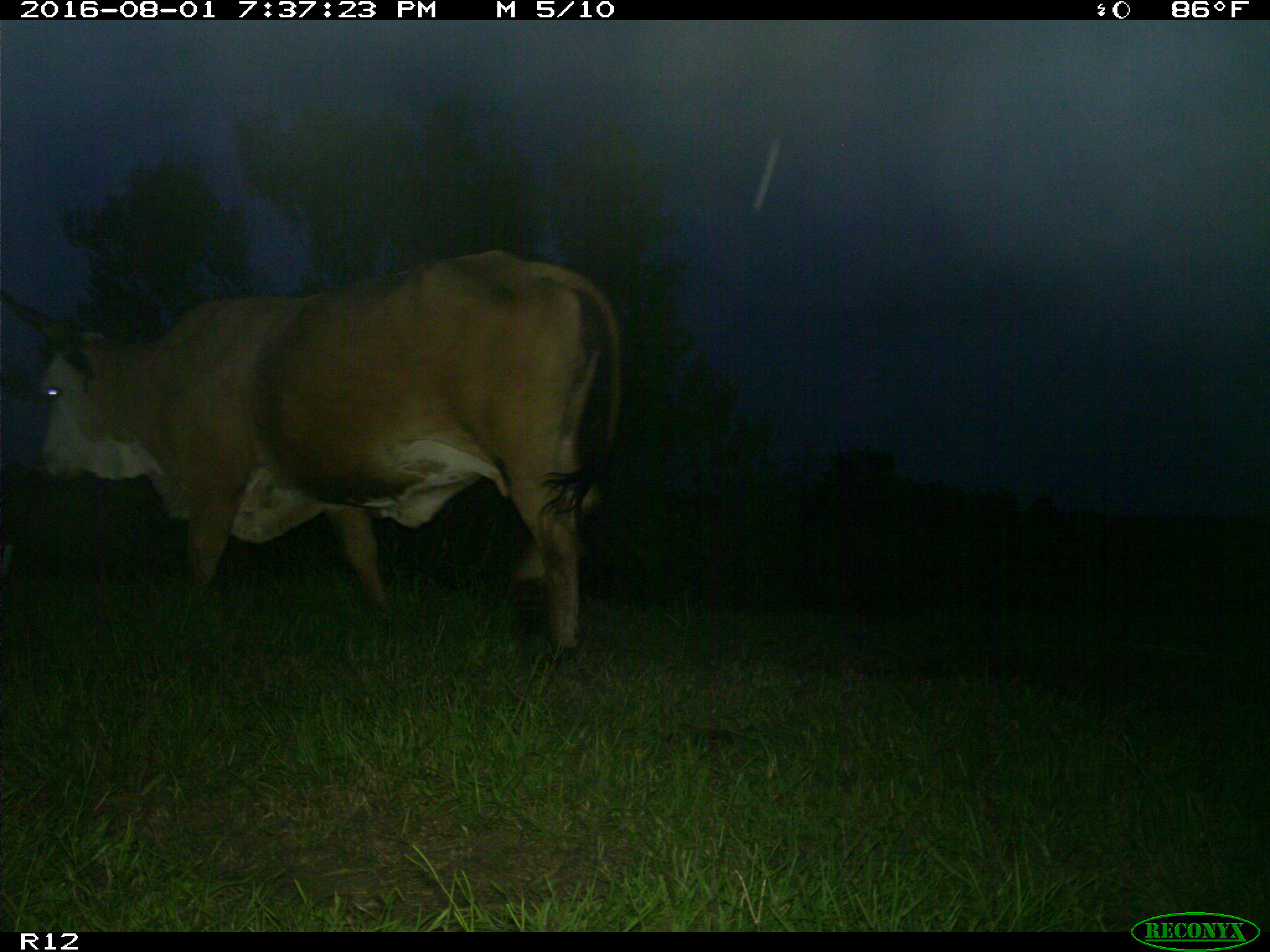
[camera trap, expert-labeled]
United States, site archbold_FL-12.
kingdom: Animalia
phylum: Chordata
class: Mammalia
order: Artiodactyla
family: Bovidae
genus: Bos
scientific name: Bos taurus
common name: domestic cow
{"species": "Bos taurus (domestic cow)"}